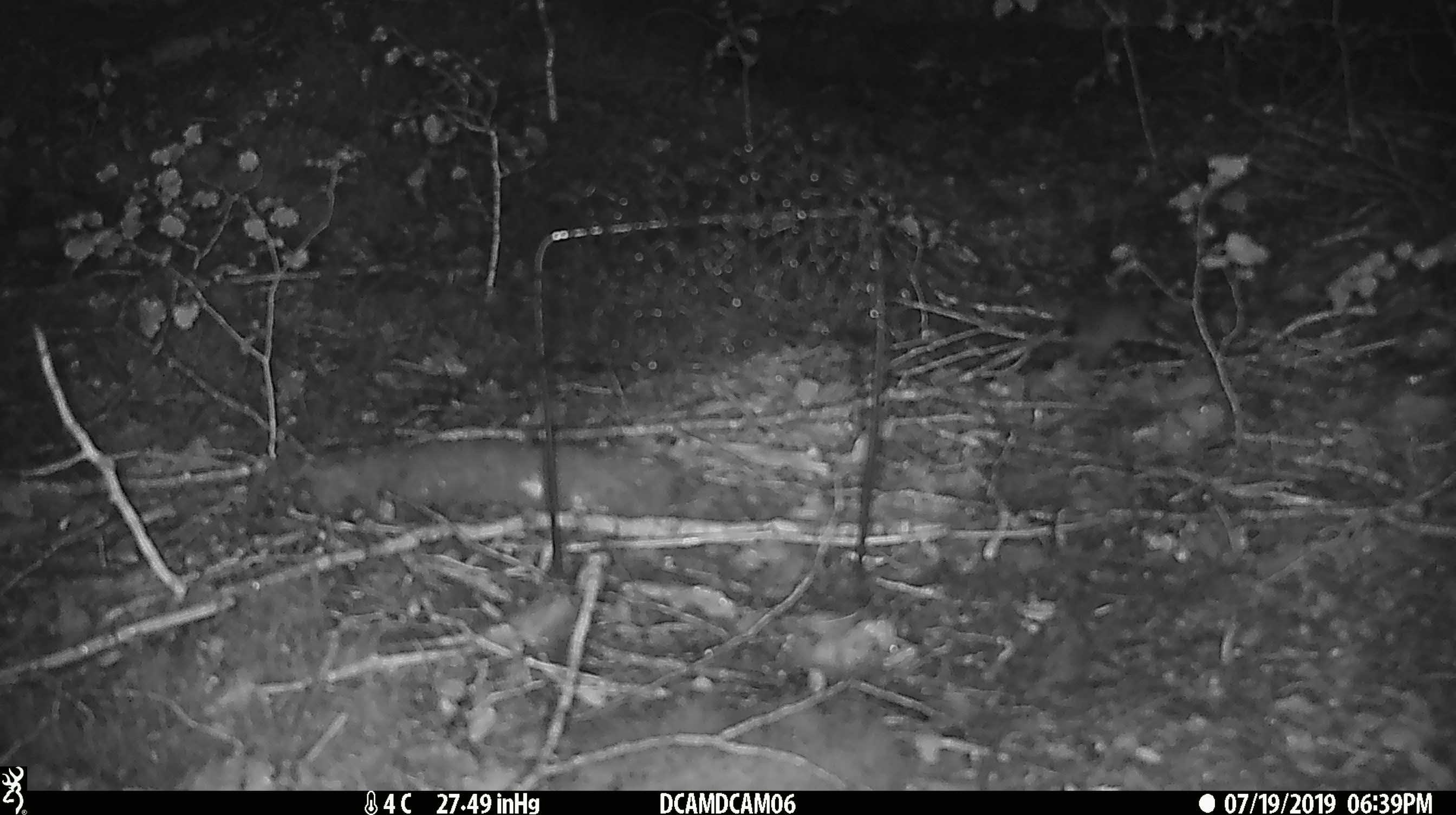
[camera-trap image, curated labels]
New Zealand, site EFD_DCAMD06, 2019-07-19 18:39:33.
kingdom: Animalia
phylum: Chordata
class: Mammalia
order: Rodentia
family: Muridae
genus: Mus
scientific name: Mus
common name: mouse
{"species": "mouse (Mus)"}